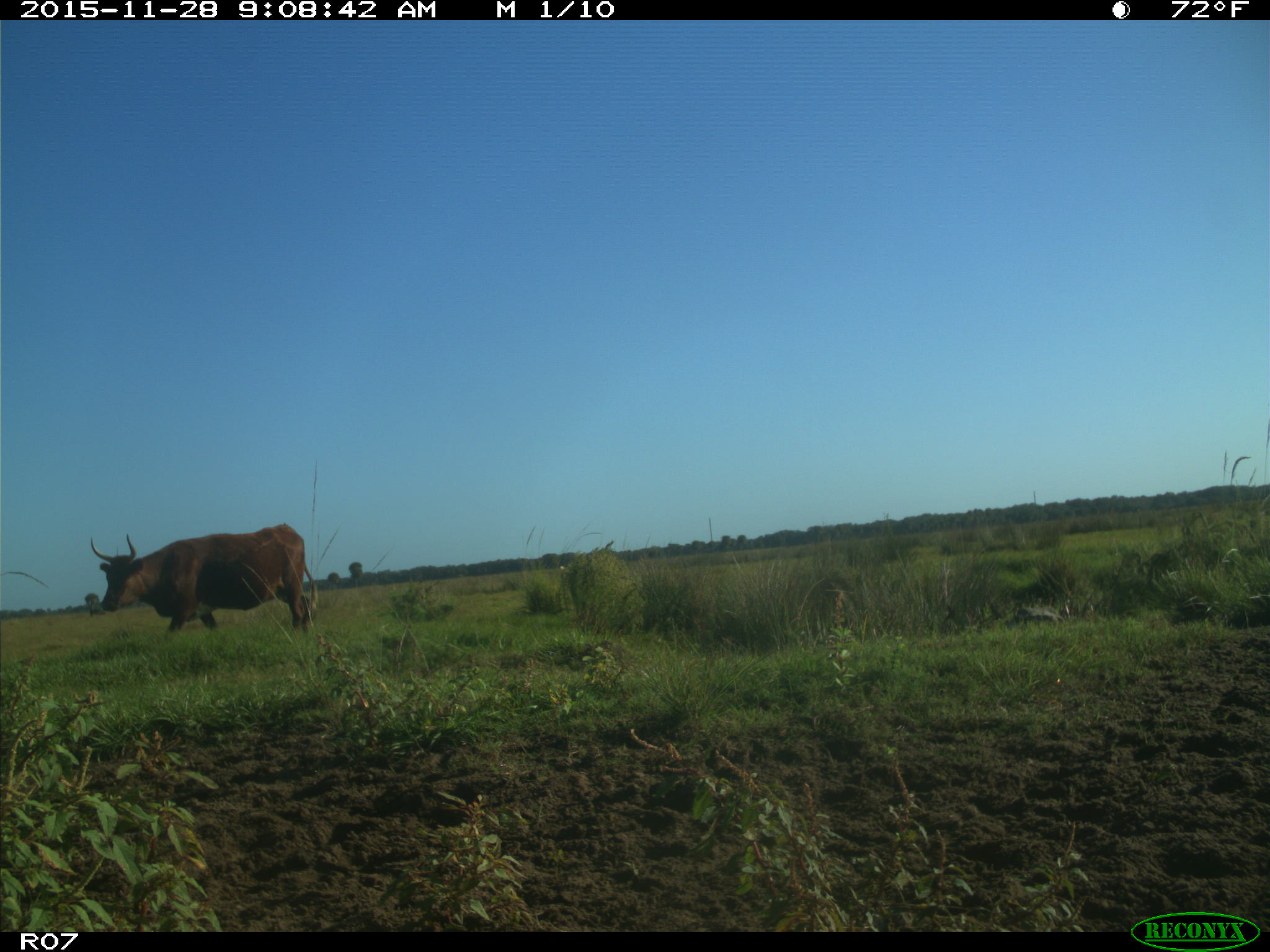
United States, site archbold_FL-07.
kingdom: Animalia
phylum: Chordata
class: Mammalia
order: Artiodactyla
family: Bovidae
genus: Bos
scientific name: Bos taurus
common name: domestic cow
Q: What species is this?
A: Bos taurus (domestic cow).